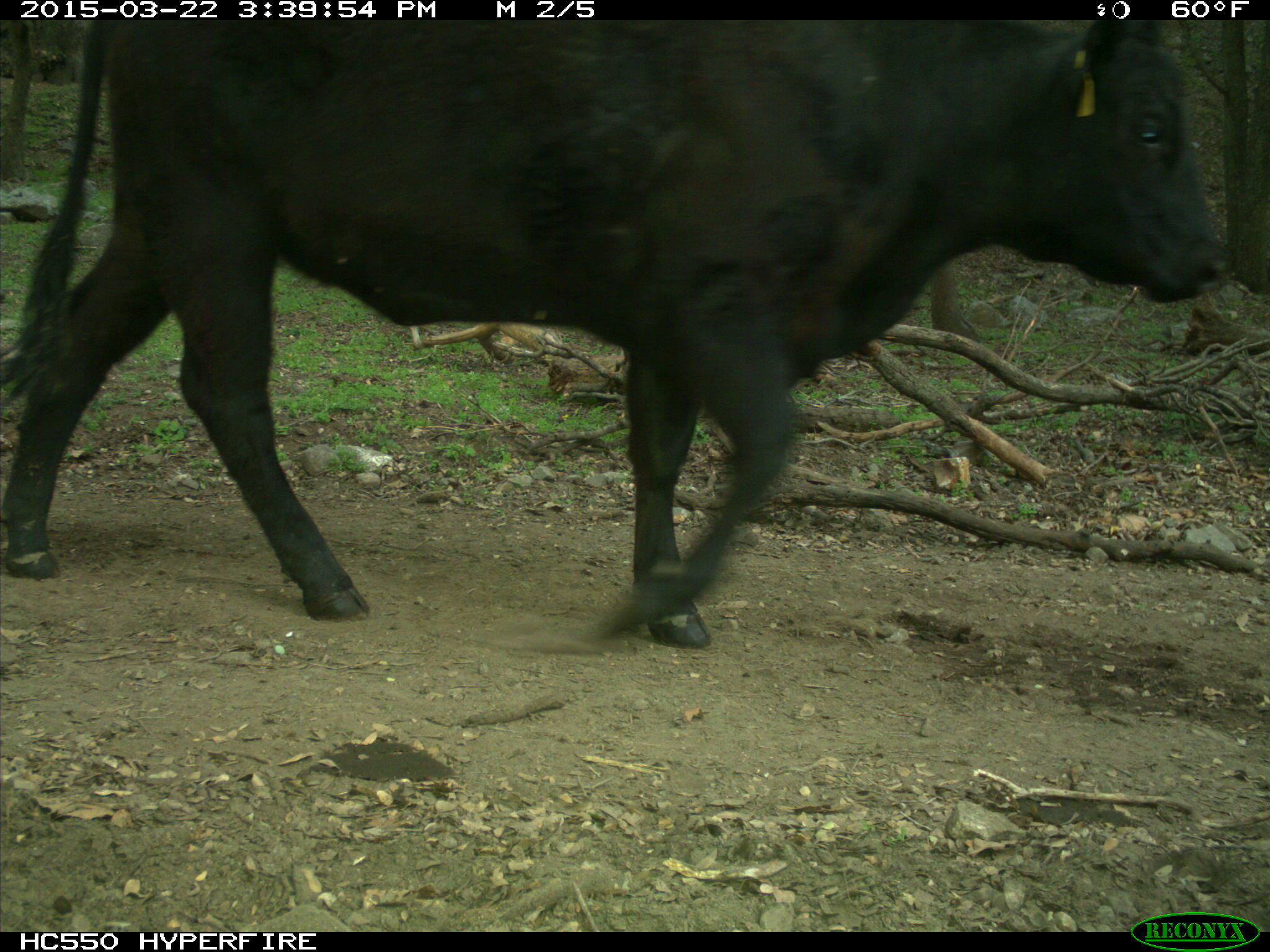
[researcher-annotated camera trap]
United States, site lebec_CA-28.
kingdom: Animalia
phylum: Chordata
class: Mammalia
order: Artiodactyla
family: Bovidae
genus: Bos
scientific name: Bos taurus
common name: domestic cow